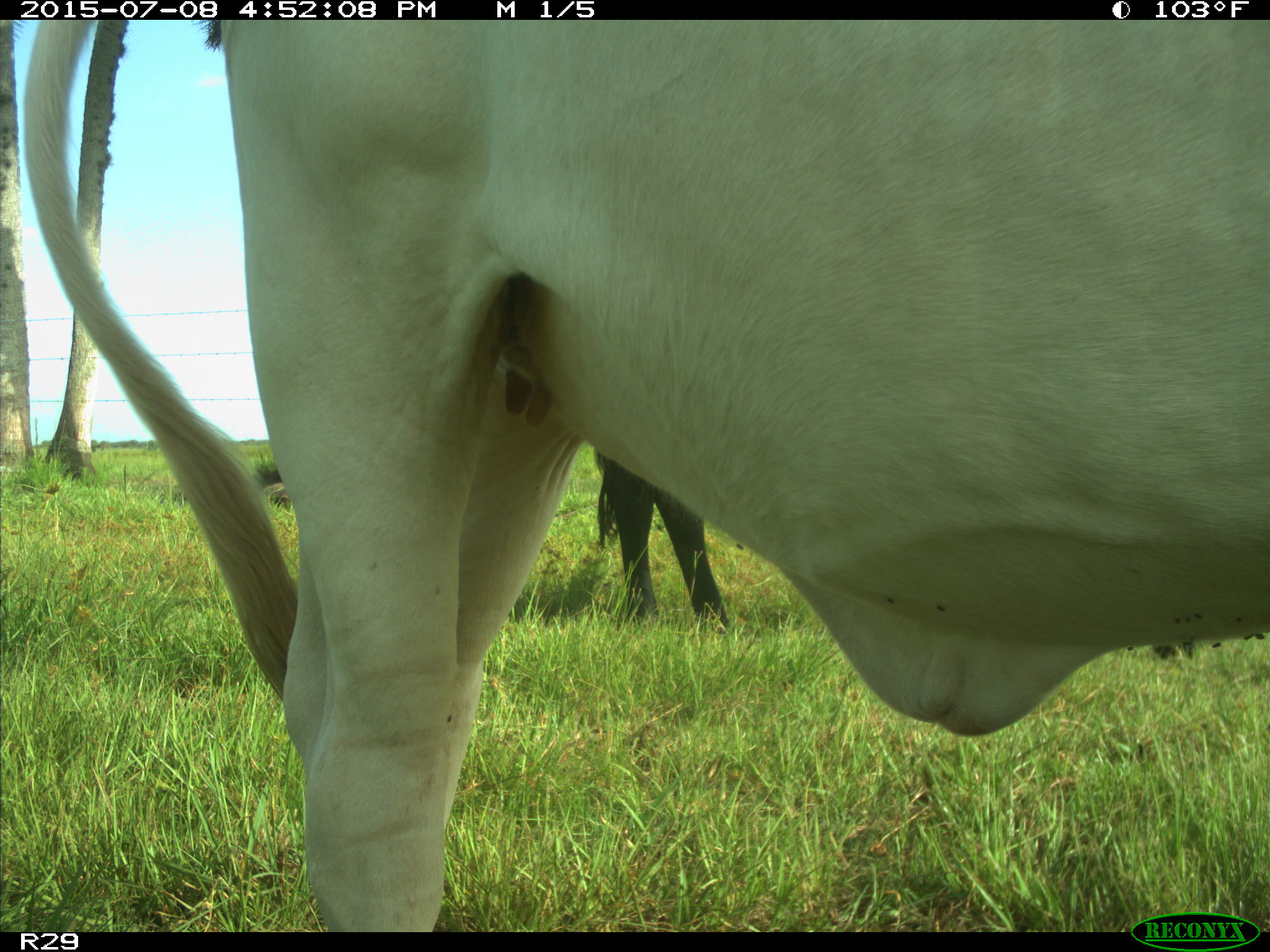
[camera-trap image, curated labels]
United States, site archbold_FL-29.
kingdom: Animalia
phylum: Chordata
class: Mammalia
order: Artiodactyla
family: Bovidae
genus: Bos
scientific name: Bos taurus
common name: domestic cow